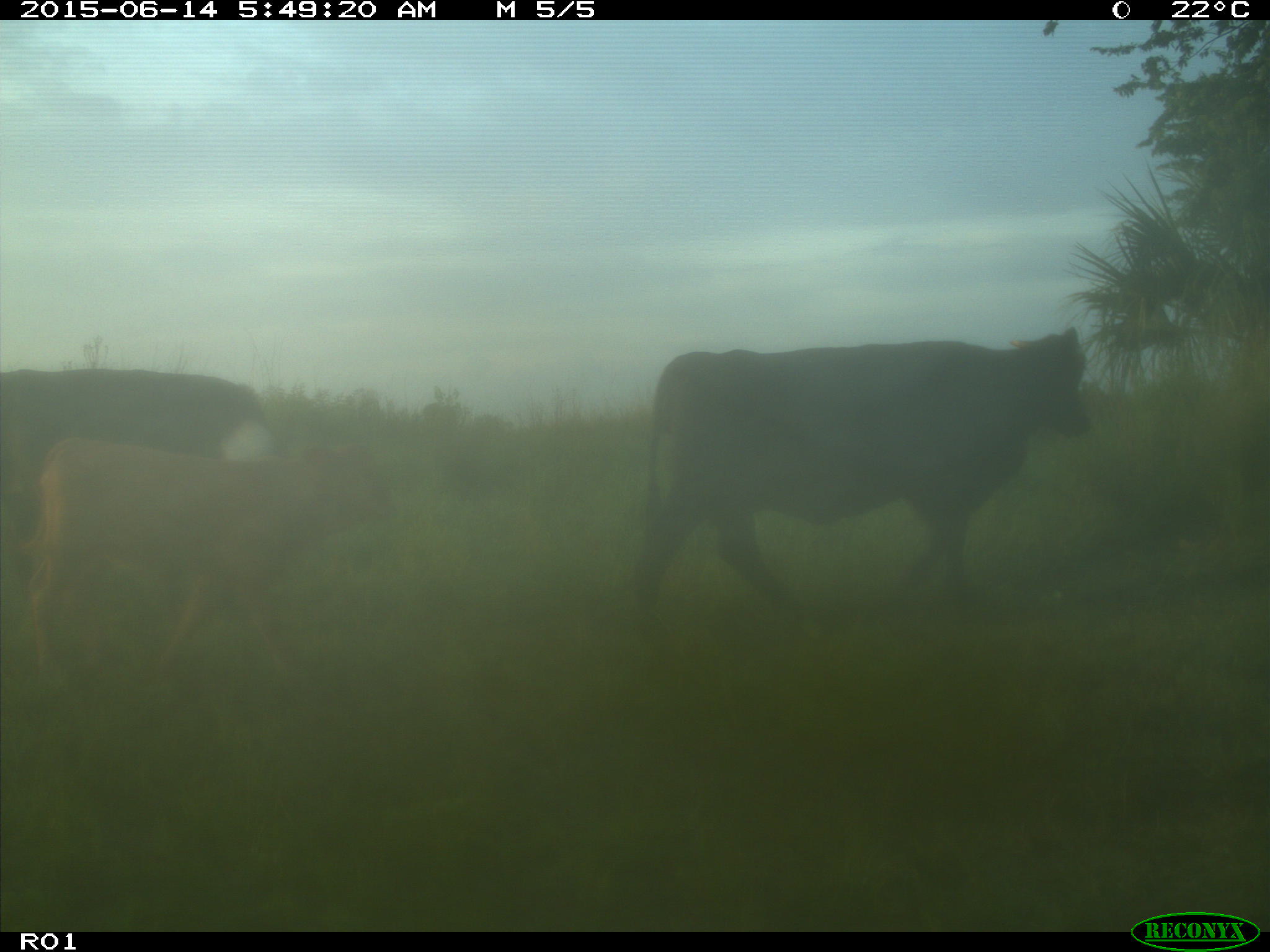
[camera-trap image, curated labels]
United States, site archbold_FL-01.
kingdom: Animalia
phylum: Chordata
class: Mammalia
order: Artiodactyla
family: Bovidae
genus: Bos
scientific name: Bos taurus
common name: domestic cow